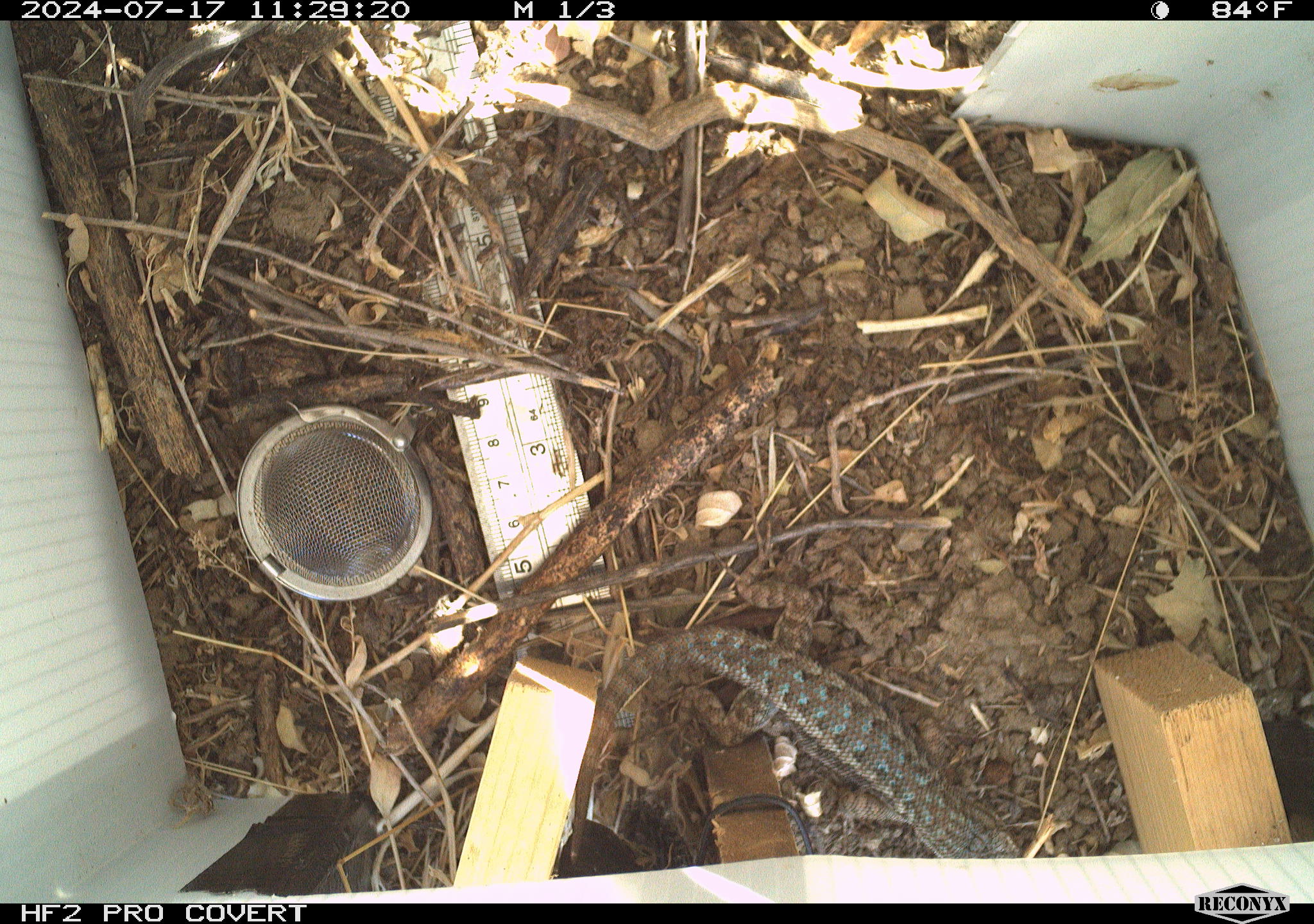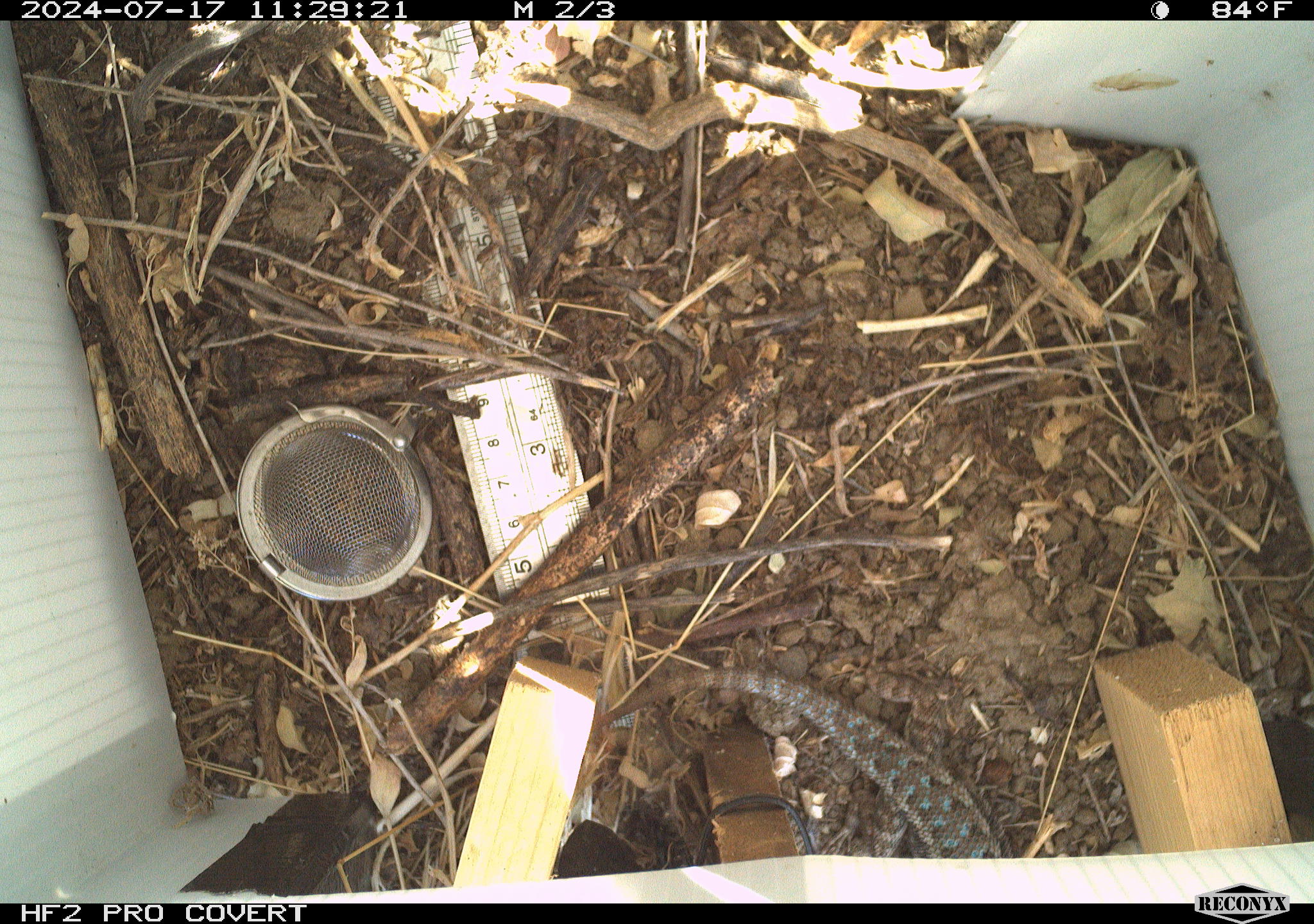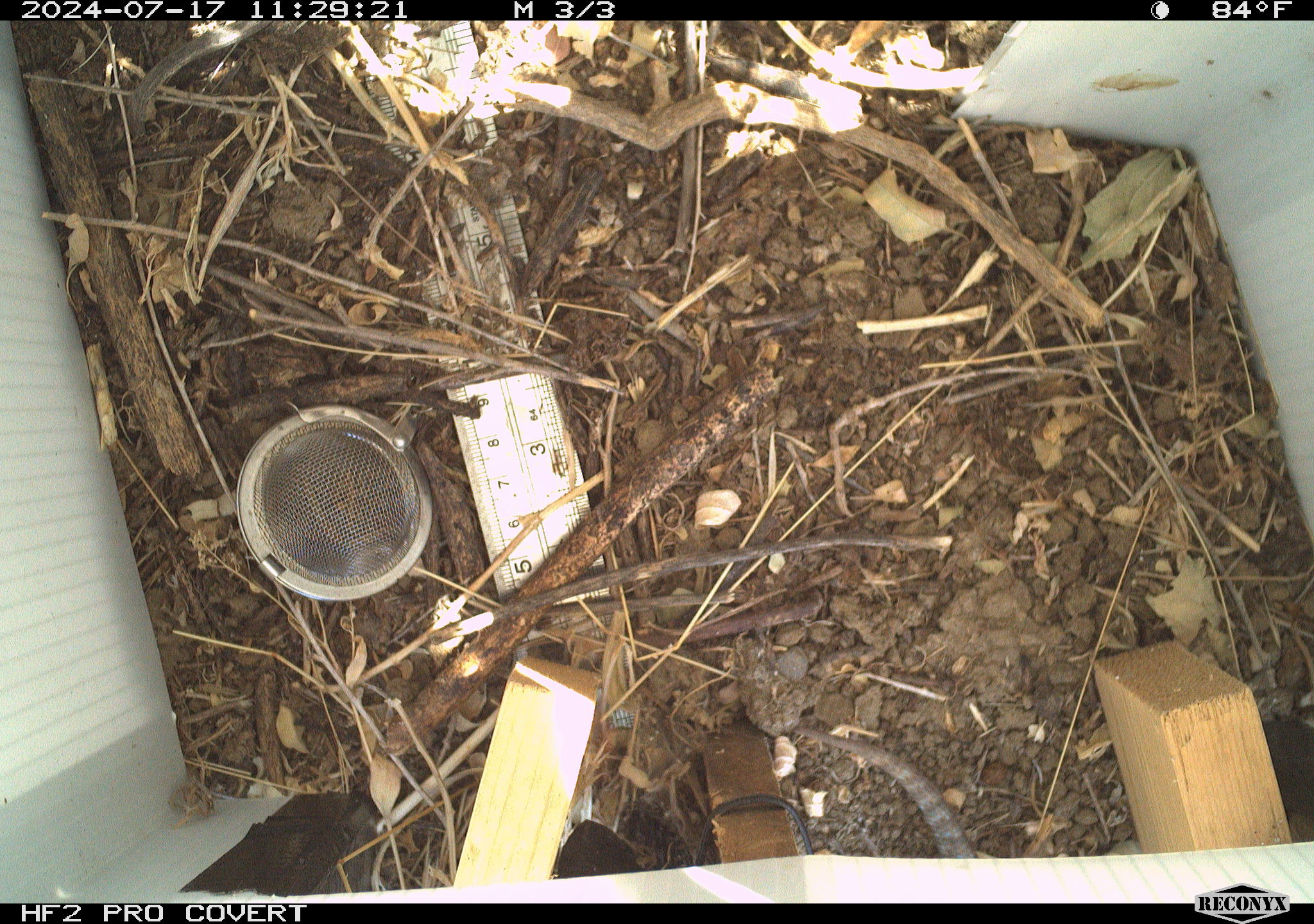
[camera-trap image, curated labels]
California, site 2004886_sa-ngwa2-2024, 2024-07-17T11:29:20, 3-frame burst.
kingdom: Animalia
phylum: Chordata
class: Reptilia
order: Squamata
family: Phrynosomatidae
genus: Sceloporus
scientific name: Sceloporus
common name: spiny lizards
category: sceloporus species